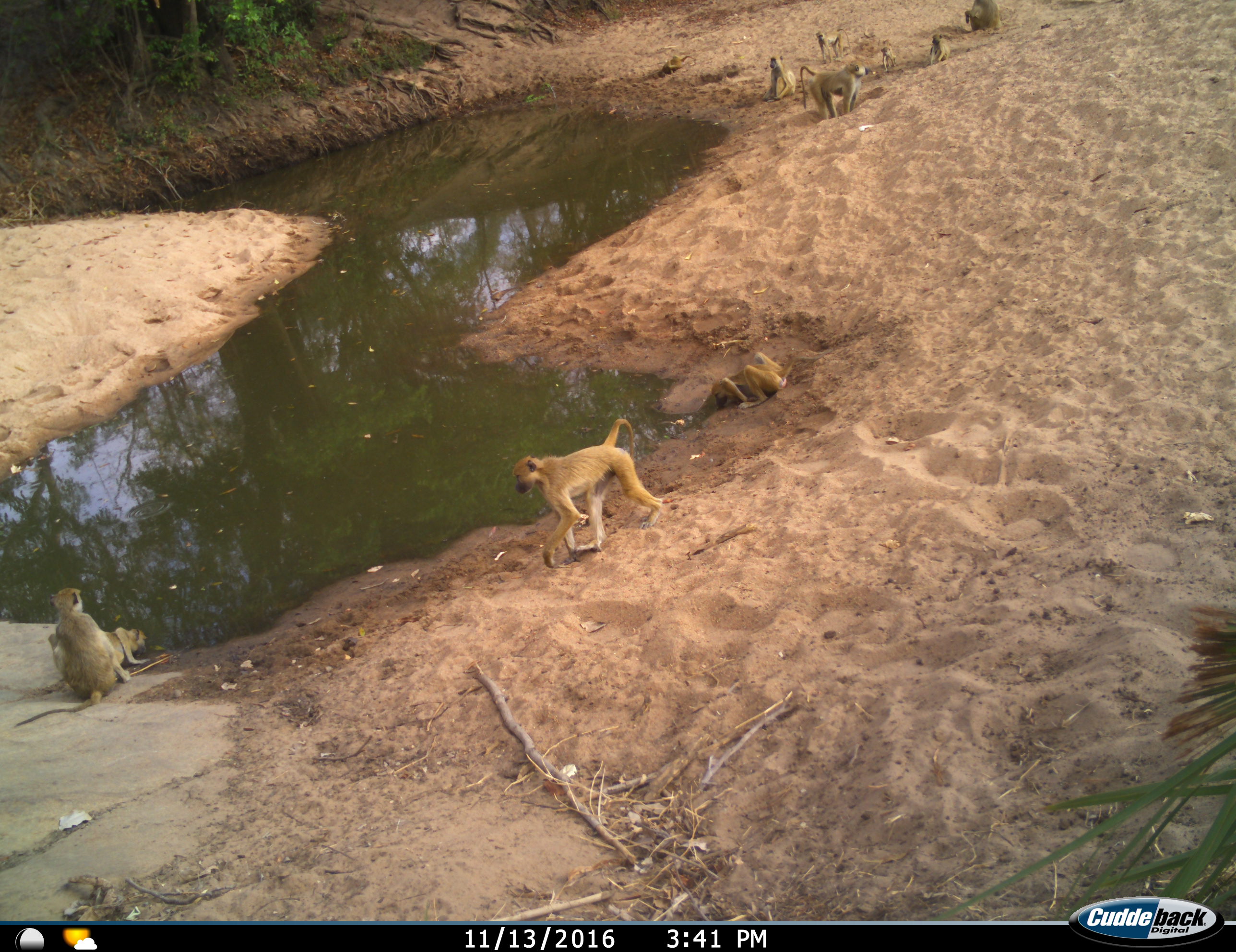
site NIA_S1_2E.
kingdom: Animalia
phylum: Chordata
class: Mammalia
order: Primates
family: Cercopithecidae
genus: Papio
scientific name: Papio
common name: baboon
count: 11-50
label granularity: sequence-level